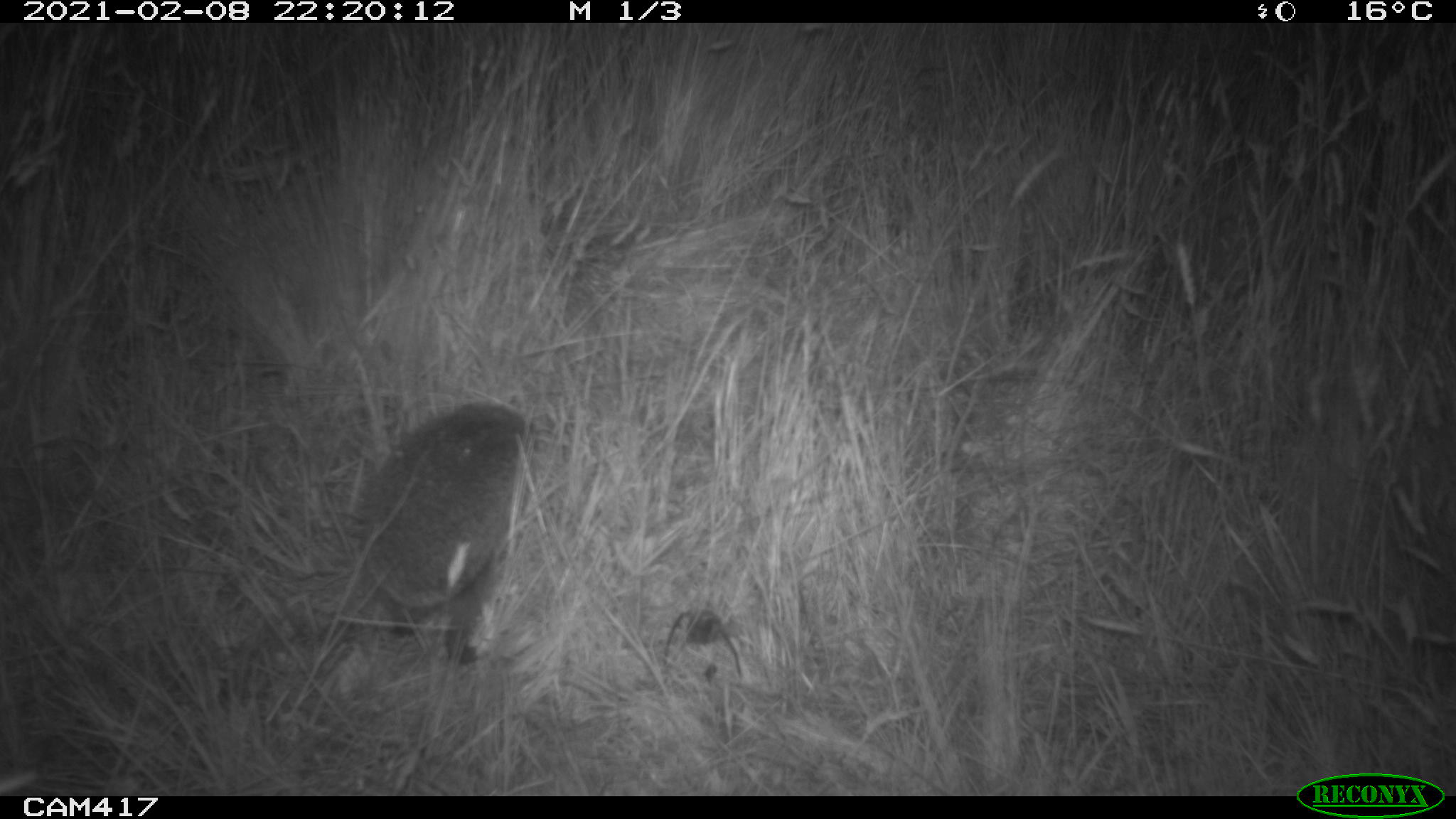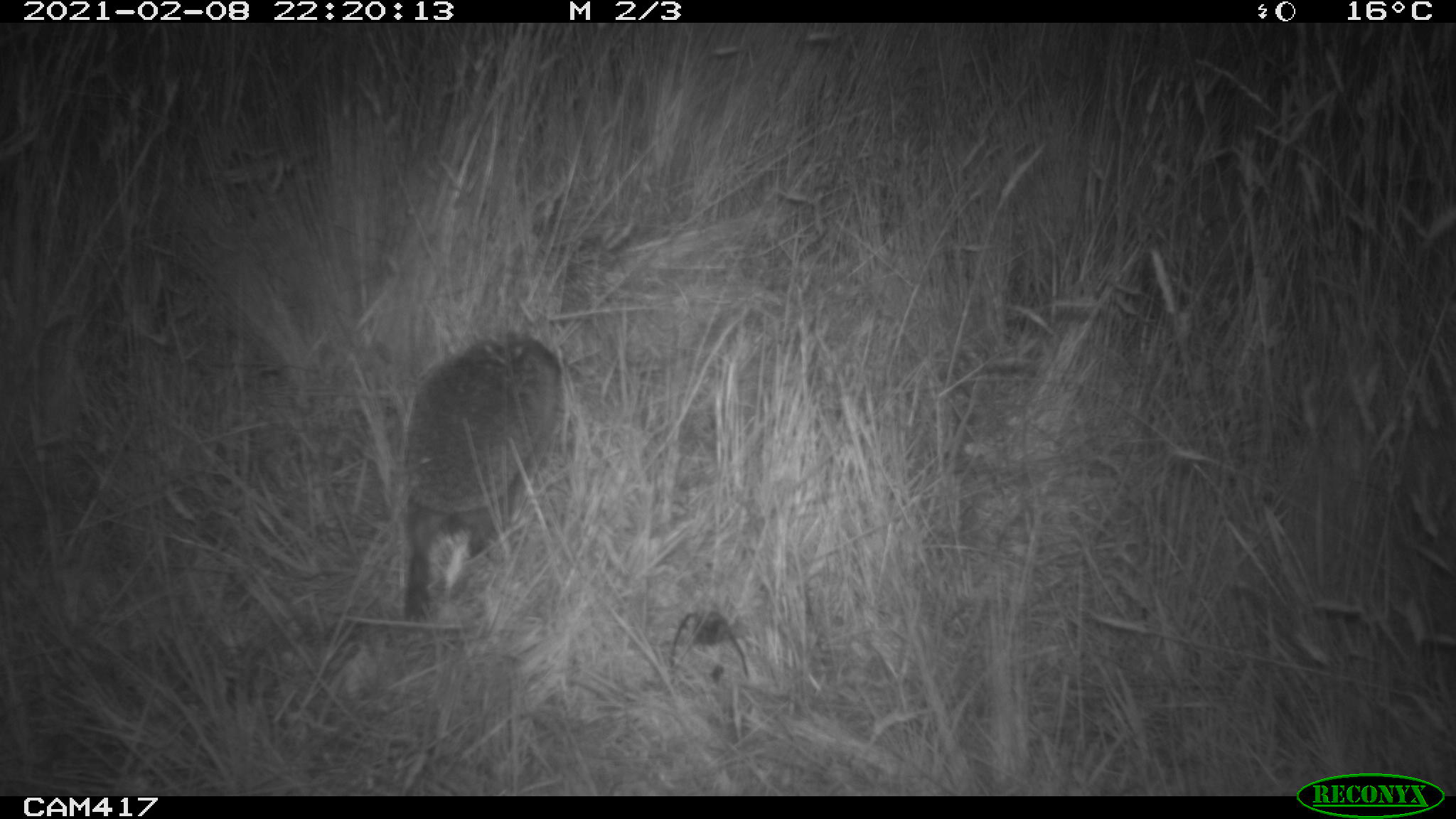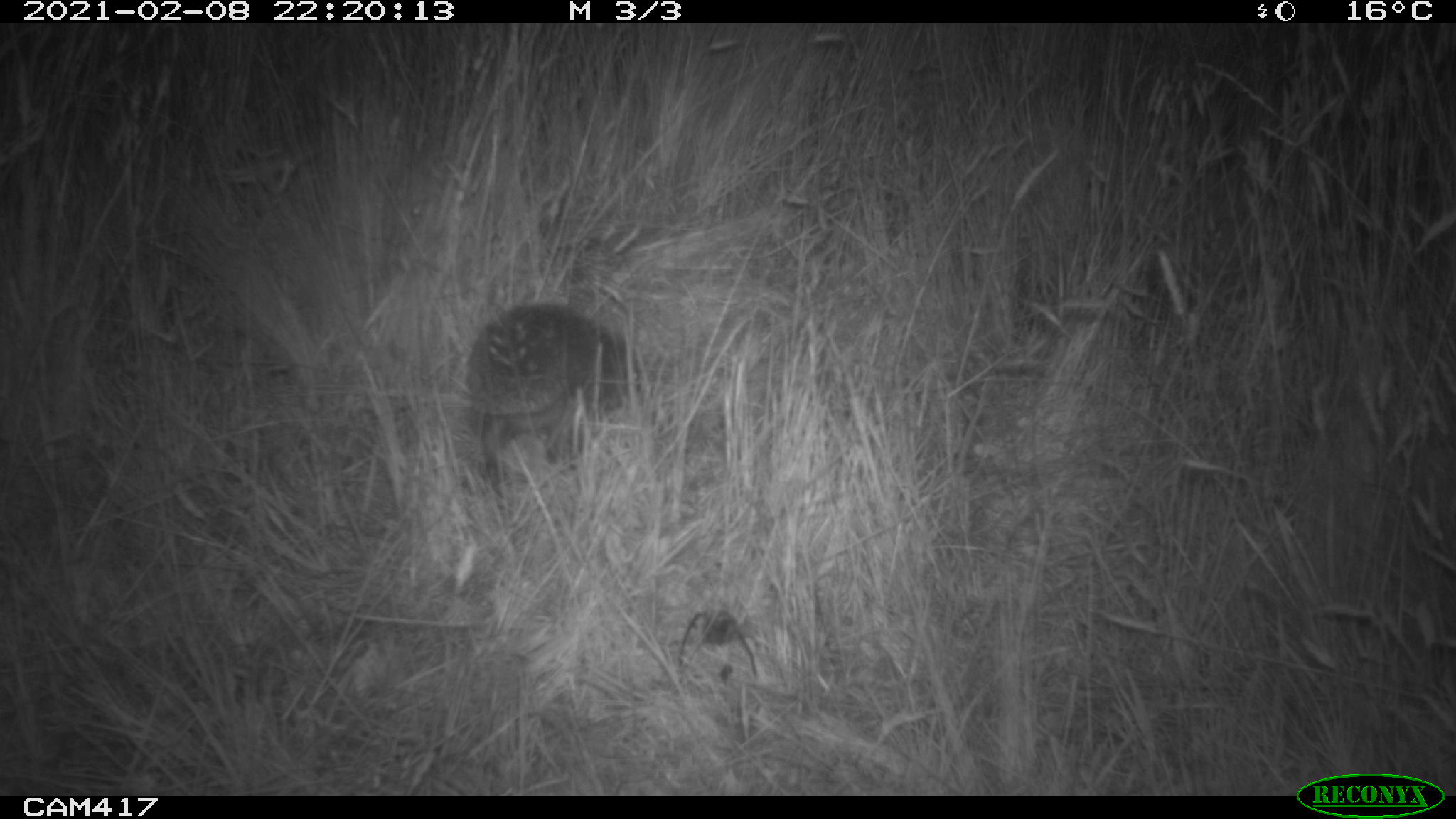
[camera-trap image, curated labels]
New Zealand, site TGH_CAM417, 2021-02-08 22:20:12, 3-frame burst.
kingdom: Animalia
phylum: Chordata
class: Mammalia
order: Eulipotyphla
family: Erinaceidae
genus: Erinaceus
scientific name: Erinaceus europaeus europaeus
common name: european hedgehog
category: hedgehog